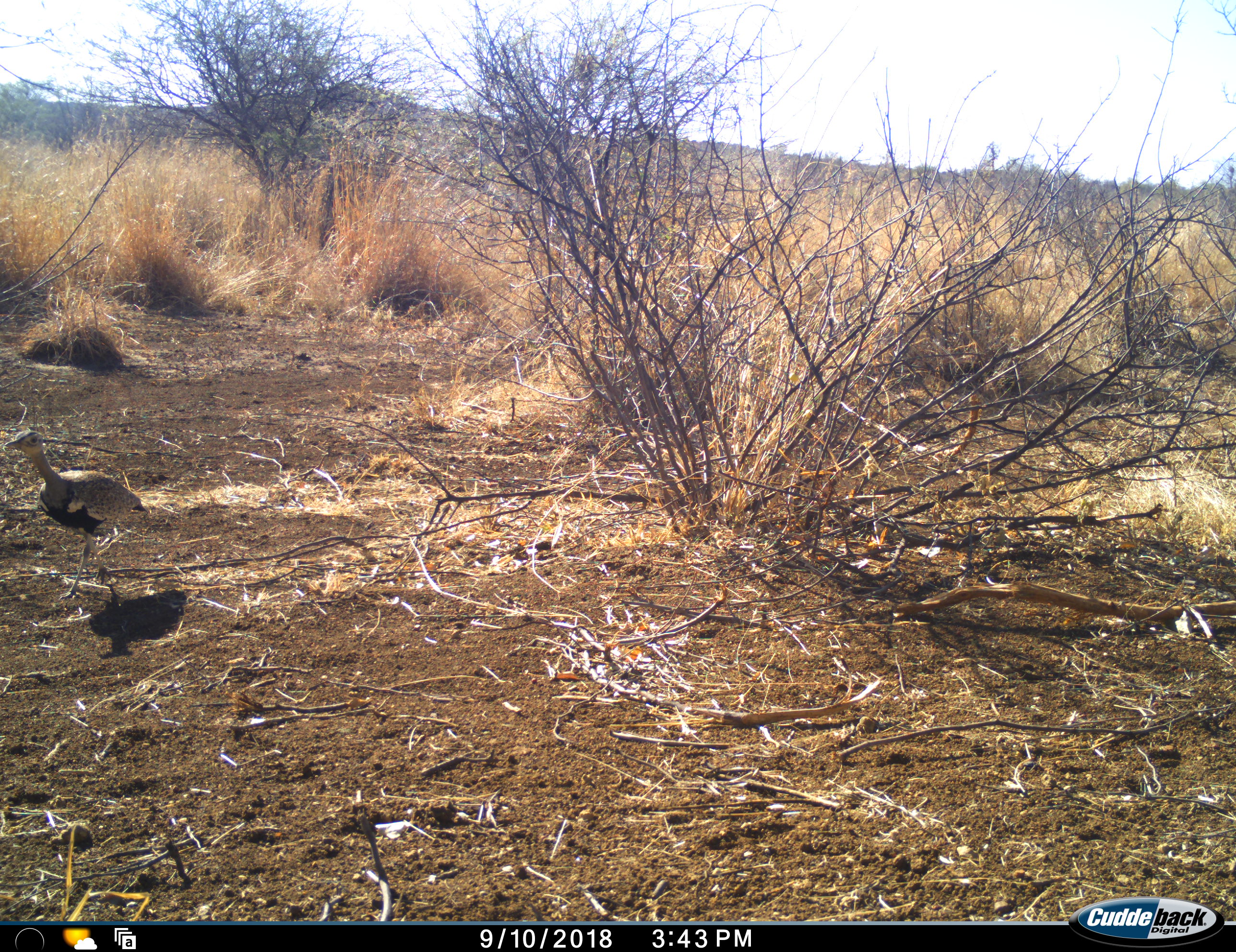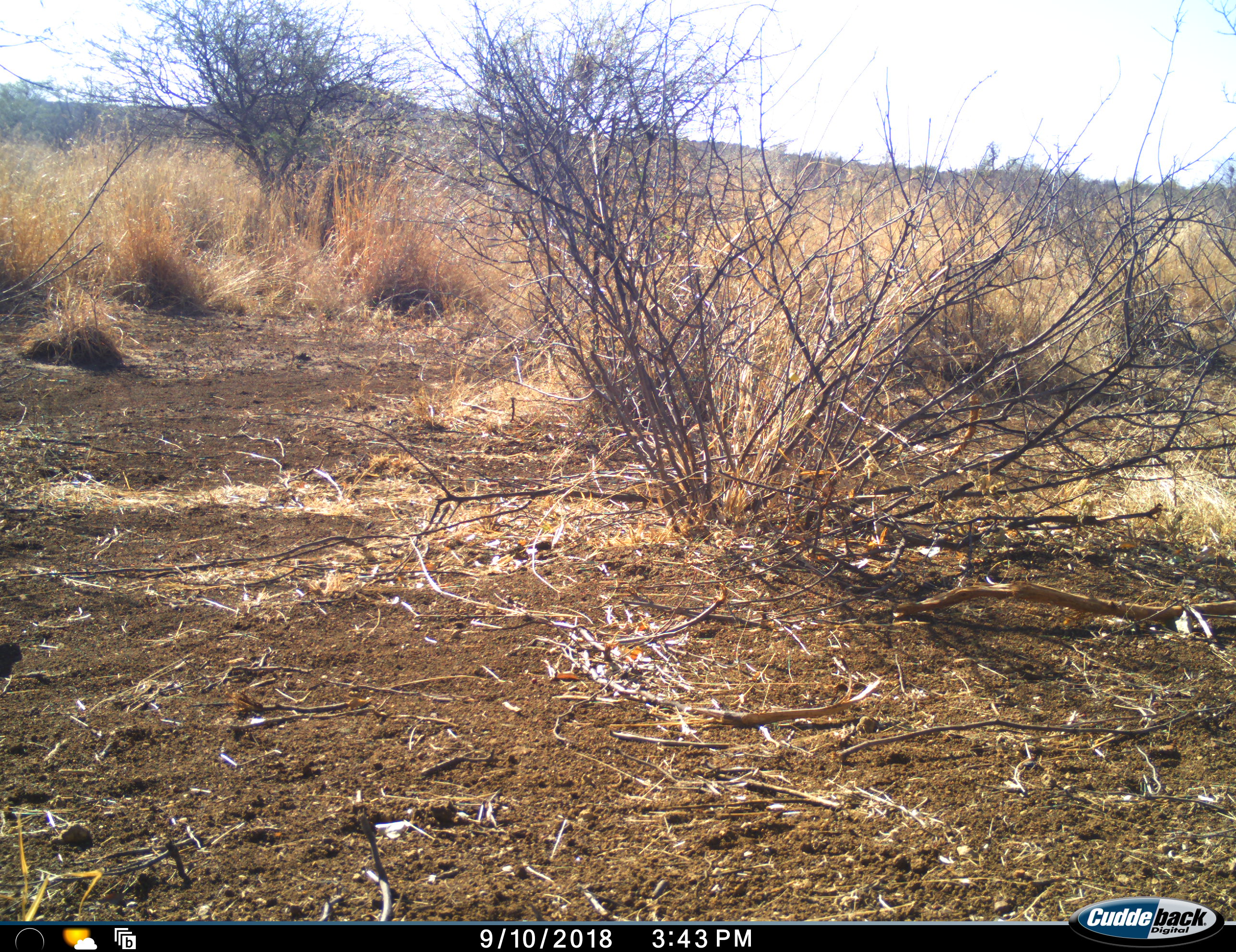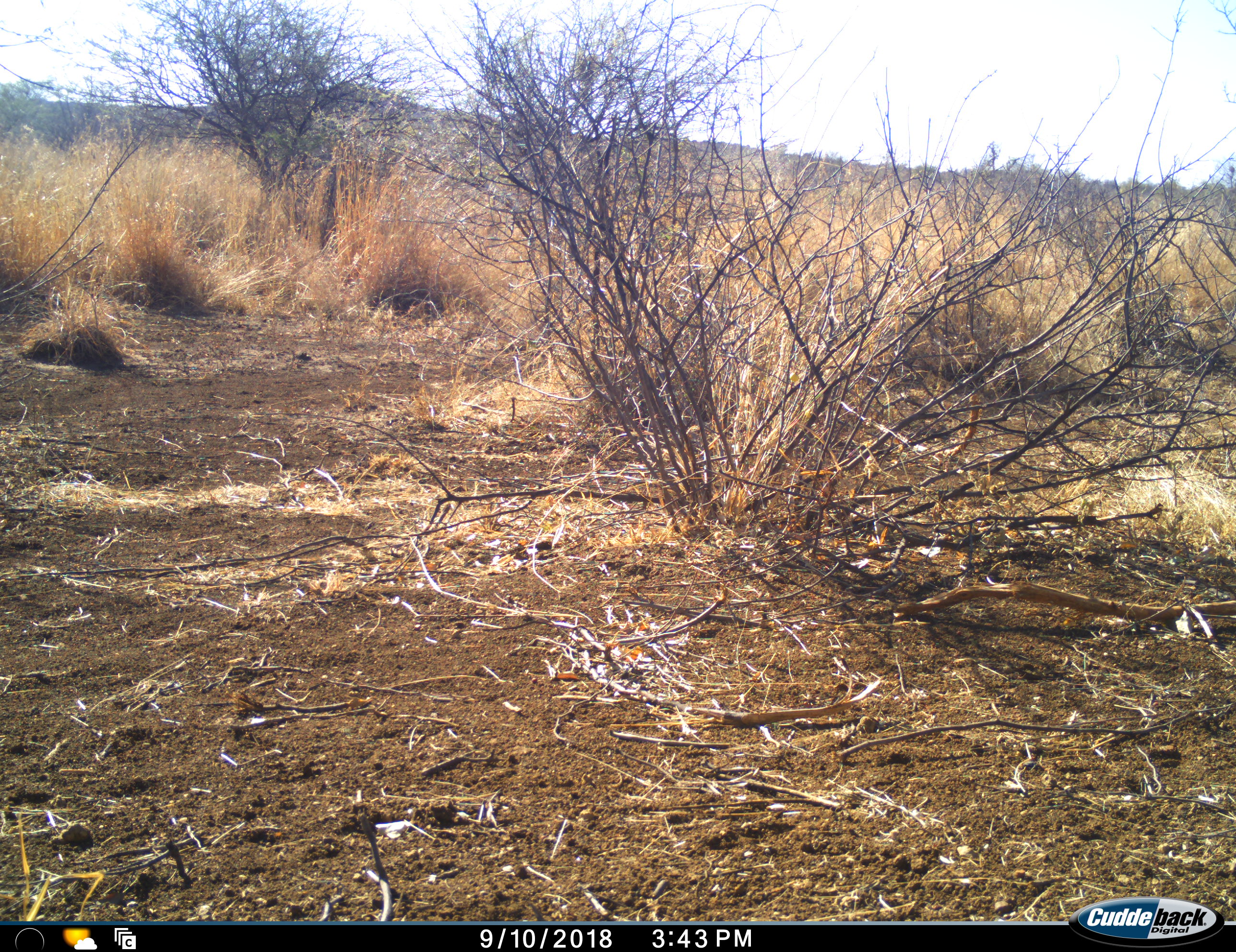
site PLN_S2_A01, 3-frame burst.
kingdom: Animalia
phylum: Chordata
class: Aves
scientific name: Aves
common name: bird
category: birdother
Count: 1.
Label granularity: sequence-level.